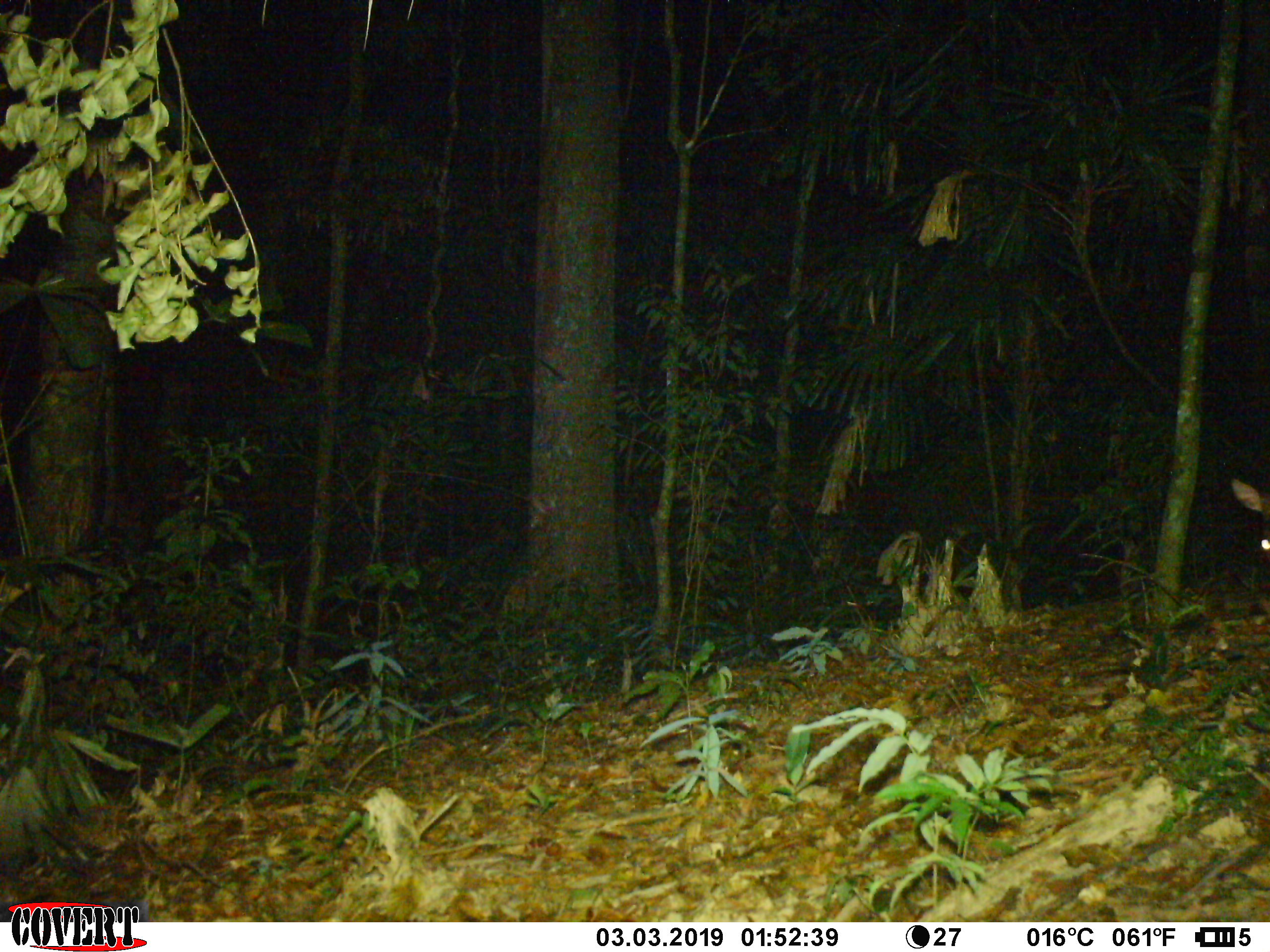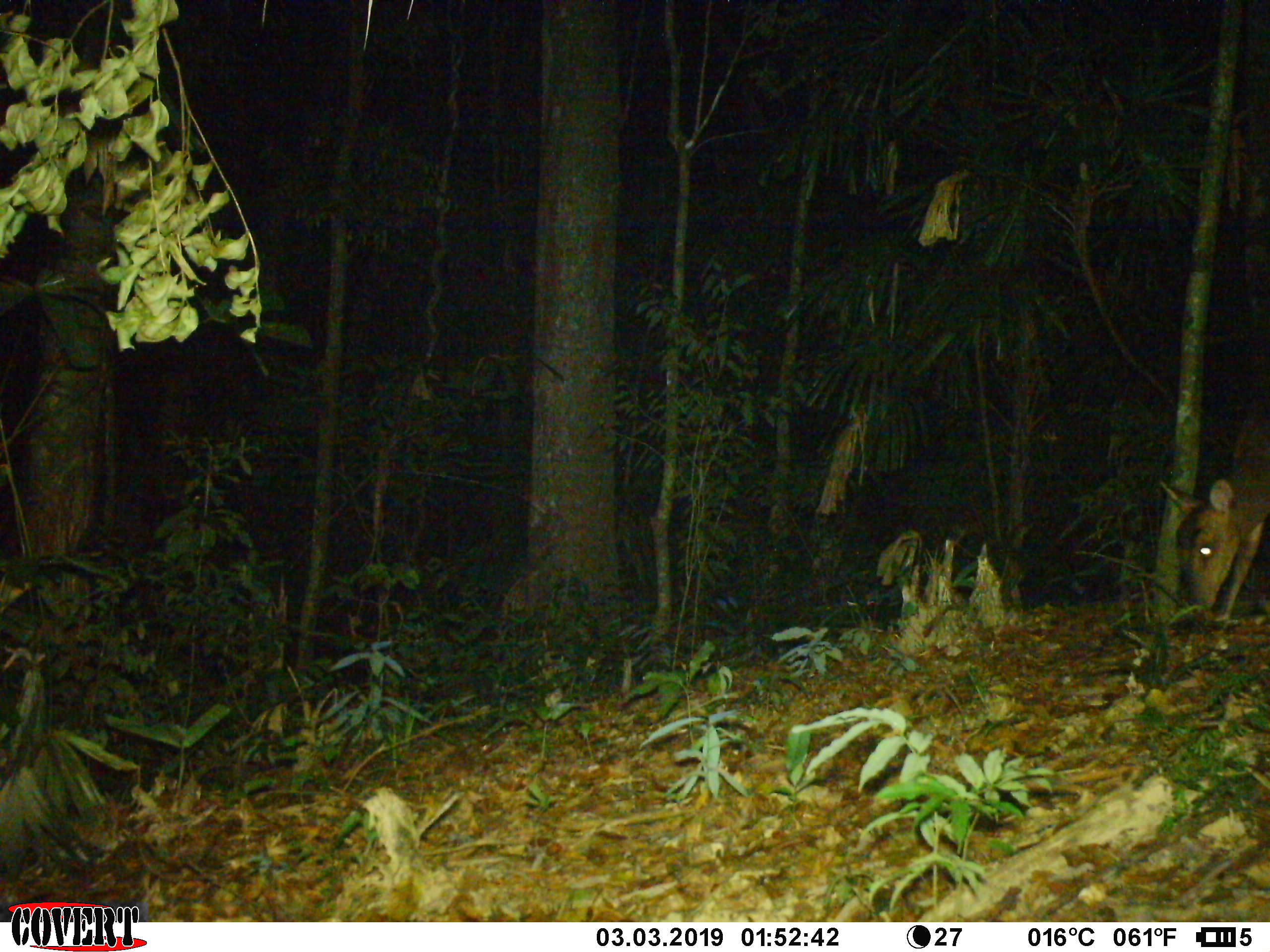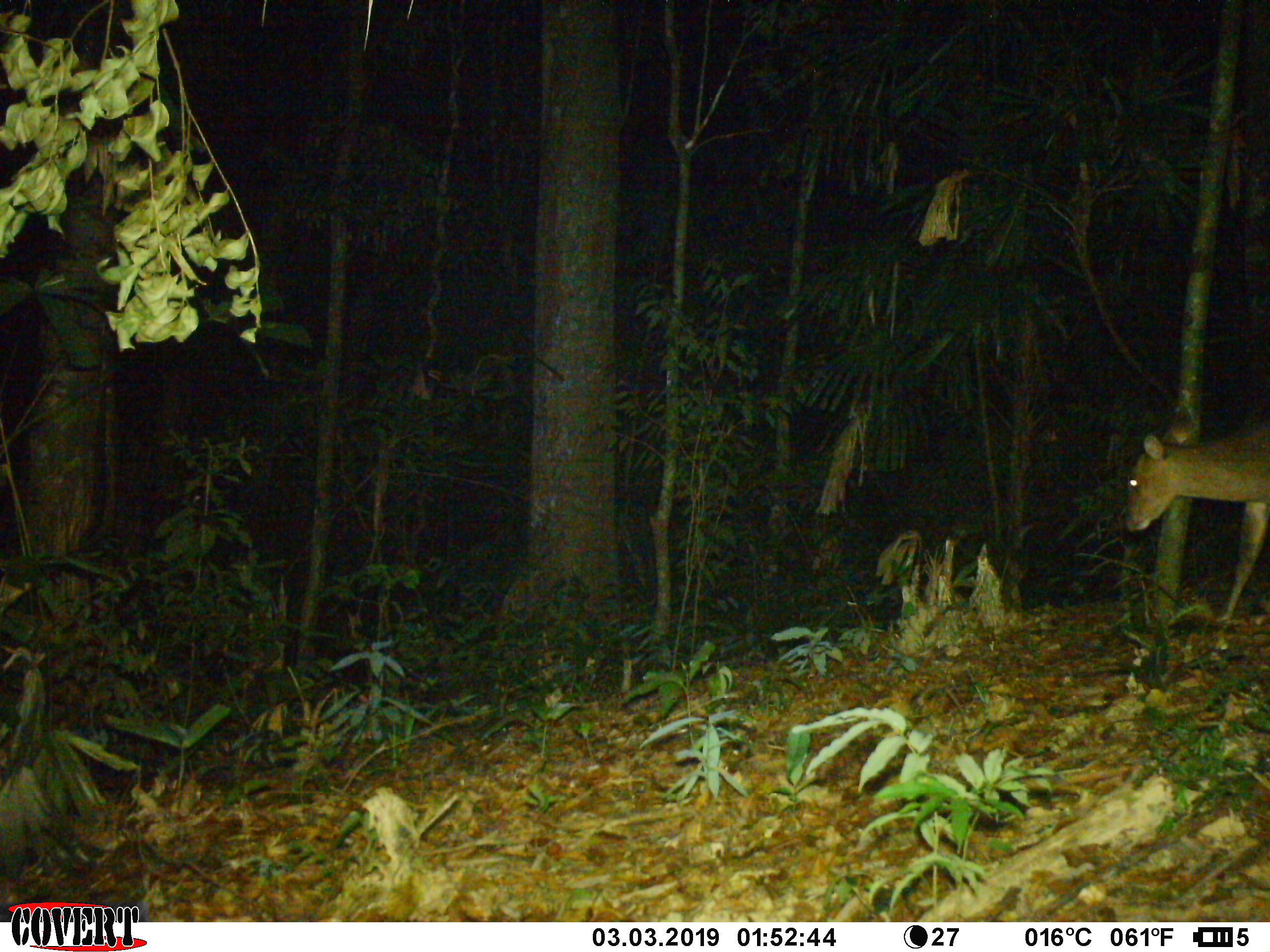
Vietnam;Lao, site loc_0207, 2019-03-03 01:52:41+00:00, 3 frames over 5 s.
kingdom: Animalia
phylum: Chordata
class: Mammalia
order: Artiodactyla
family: Cervidae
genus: Muntiacus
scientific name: Muntiacus vuquangensis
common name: large-antlered muntjac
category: large antlered muntjac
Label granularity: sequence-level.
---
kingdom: Animalia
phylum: Chordata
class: Mammalia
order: Artiodactyla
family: Cervidae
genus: Muntiacus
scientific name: Muntiacus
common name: muntjacs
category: unidentified muntjac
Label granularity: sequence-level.